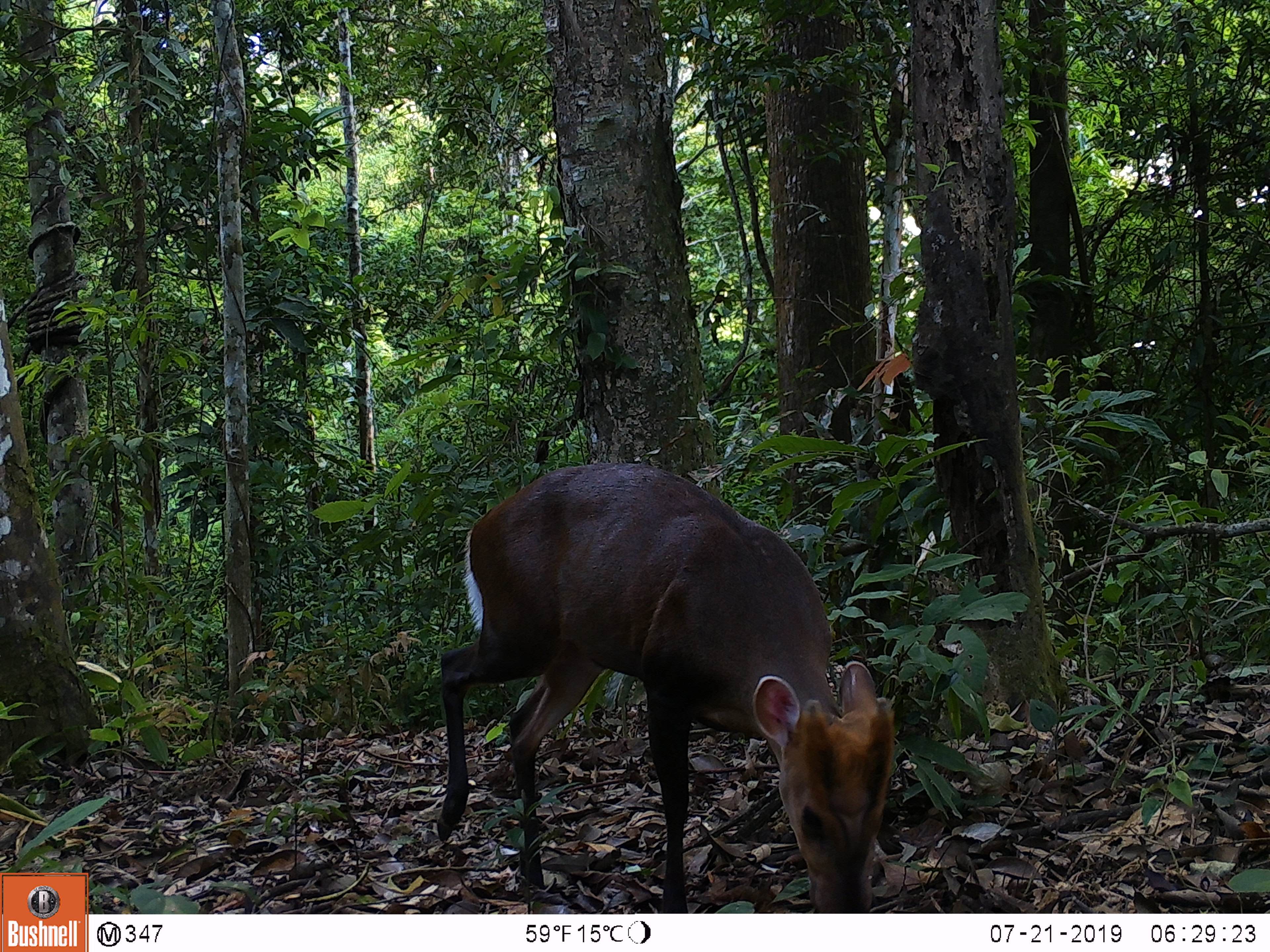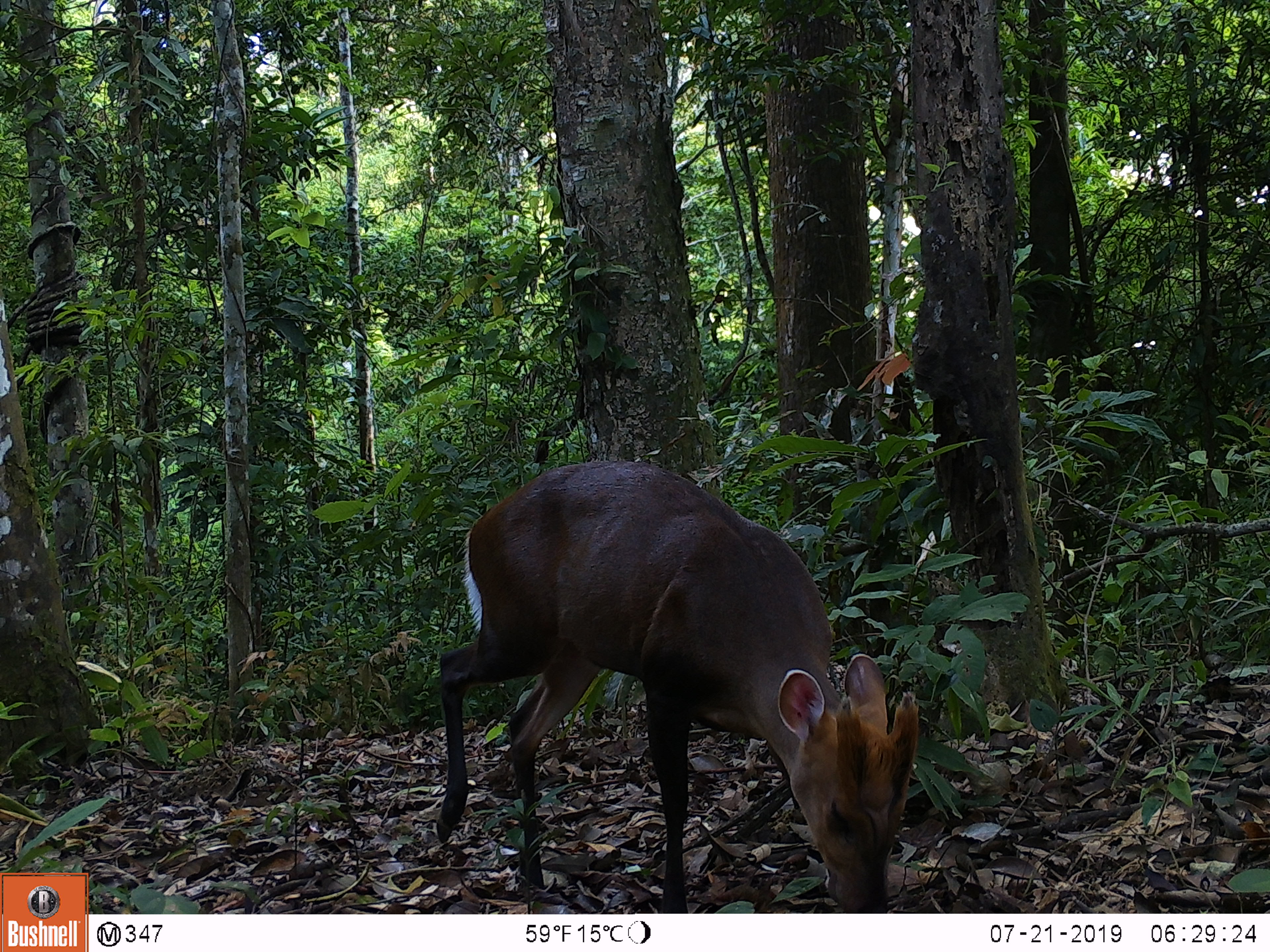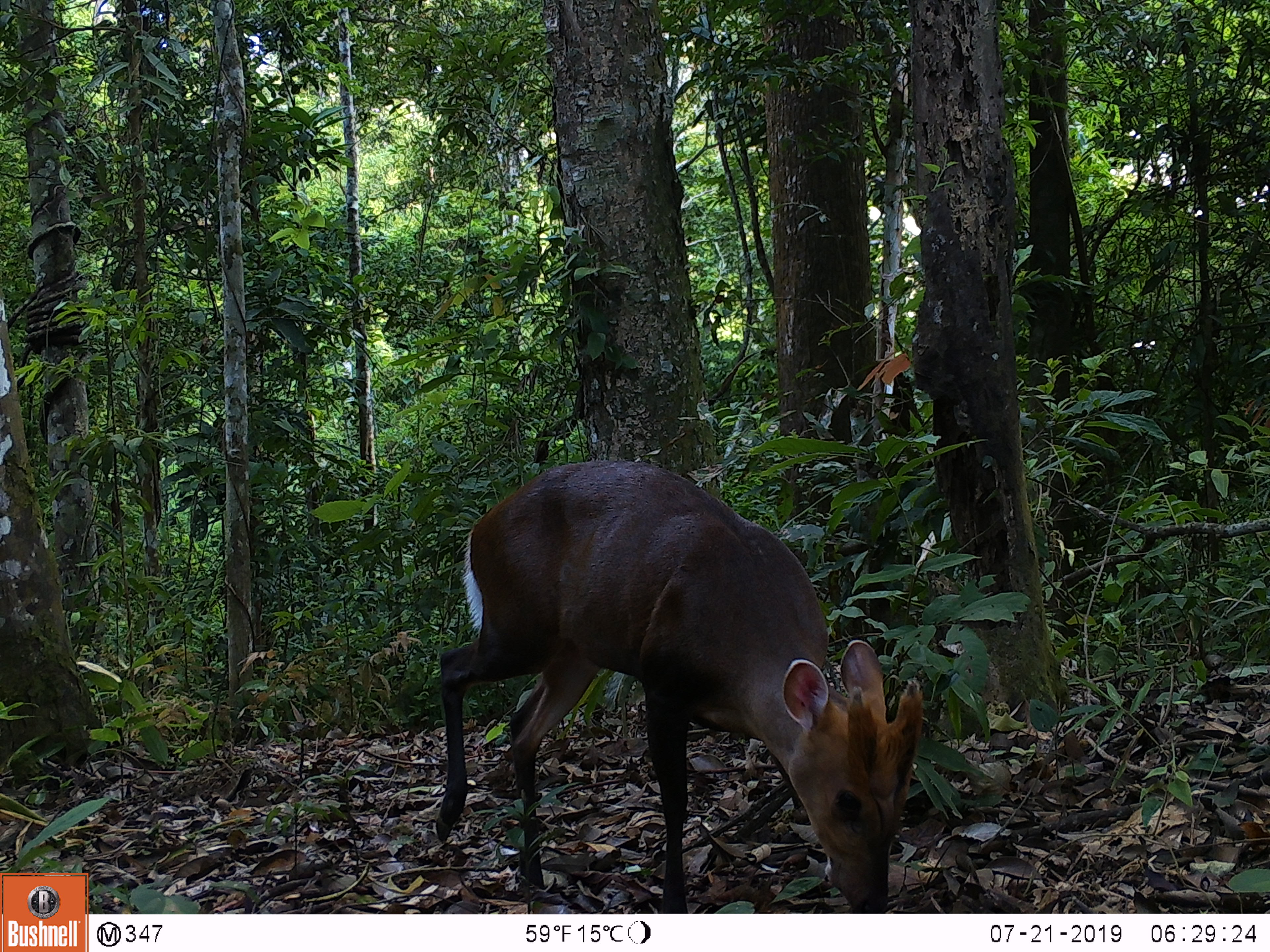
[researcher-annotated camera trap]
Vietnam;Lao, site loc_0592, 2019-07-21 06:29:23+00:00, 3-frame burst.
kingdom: Animalia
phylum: Chordata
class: Mammalia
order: Artiodactyla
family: Cervidae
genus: Muntiacus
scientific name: Muntiacus rooseveltorum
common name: roosevelt's muntjac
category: roosevelts muntjac group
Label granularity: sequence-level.